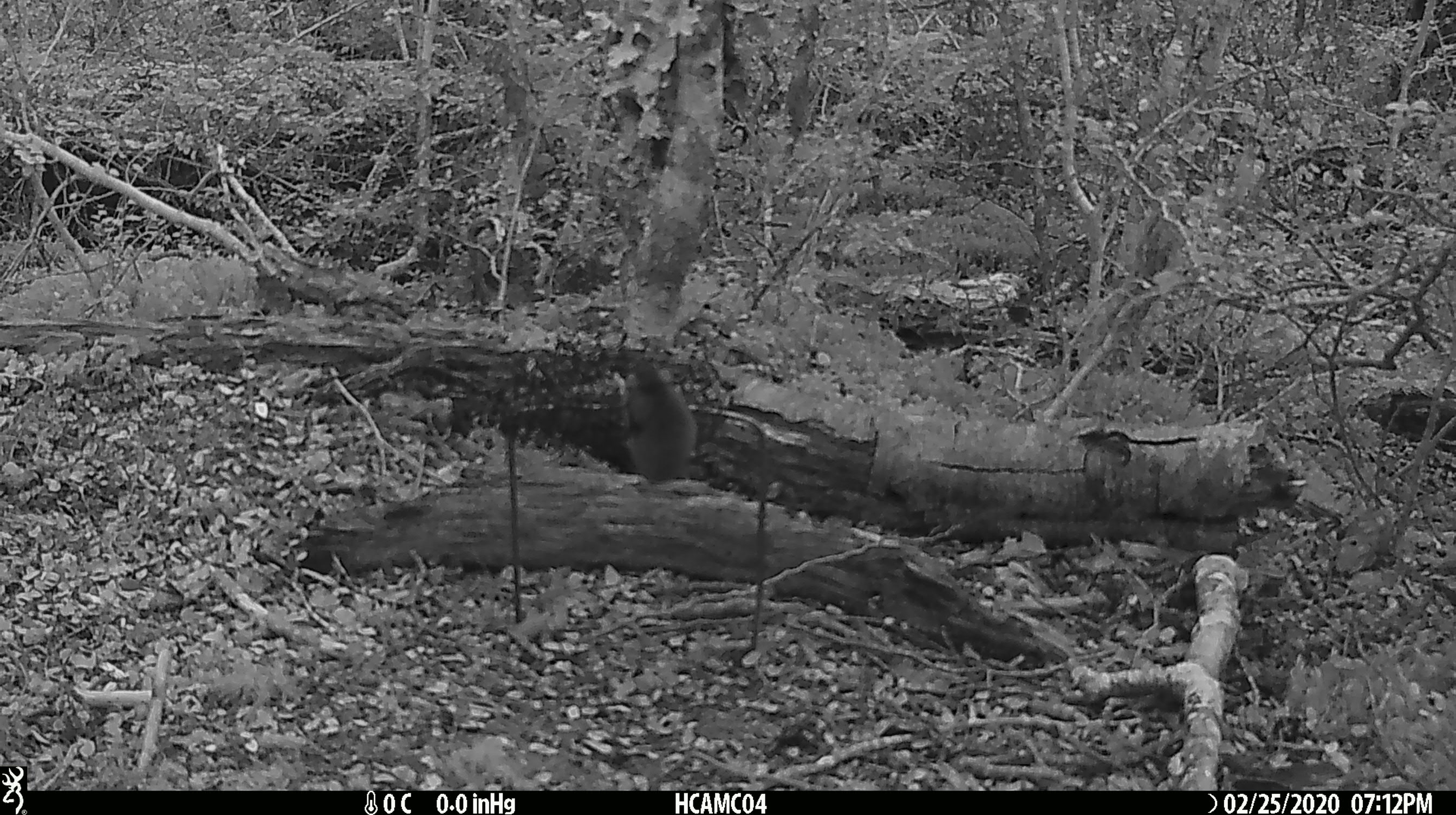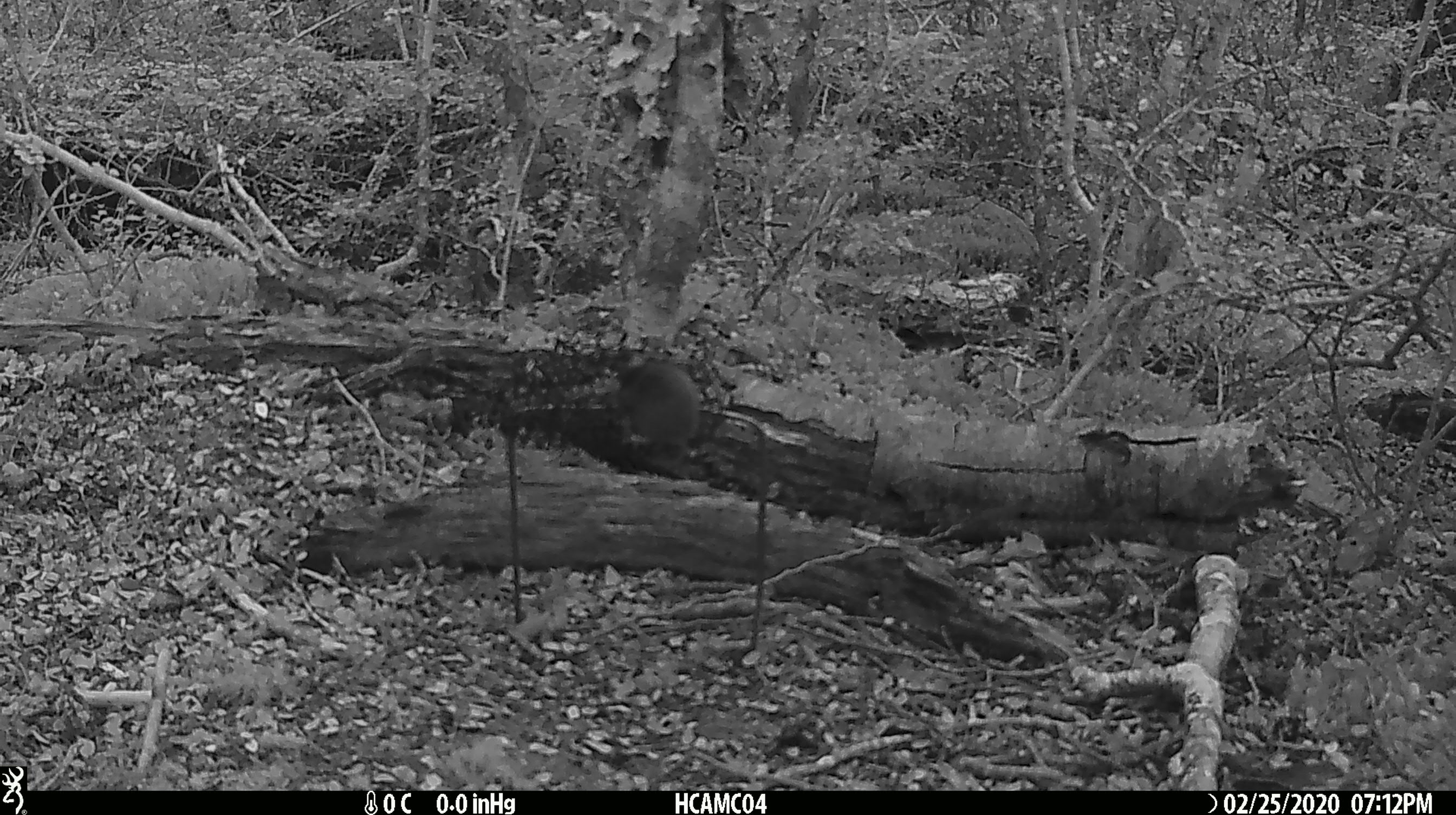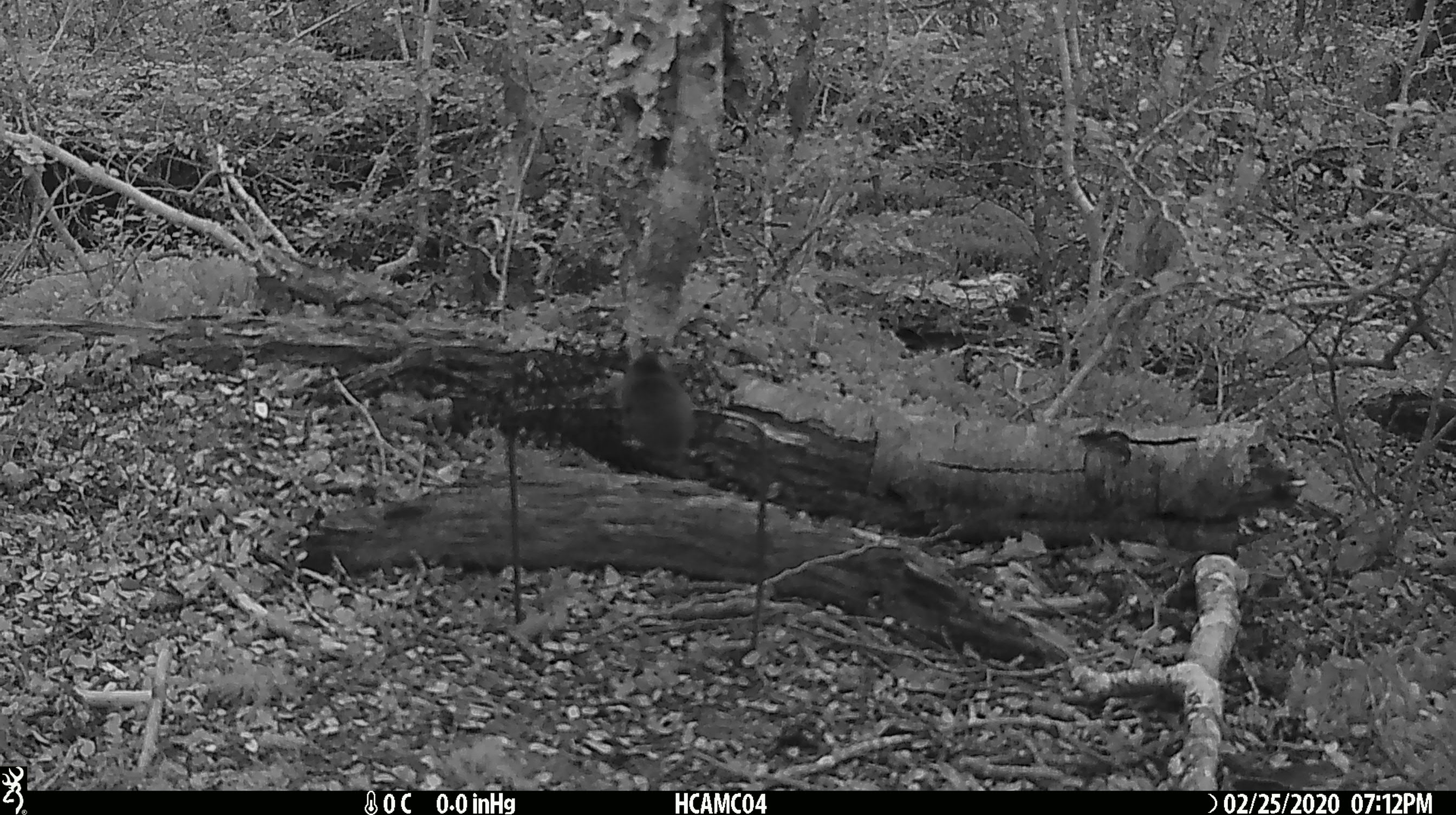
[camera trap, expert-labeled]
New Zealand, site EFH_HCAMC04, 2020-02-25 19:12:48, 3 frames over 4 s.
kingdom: Animalia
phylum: Chordata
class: Mammalia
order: Rodentia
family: Muridae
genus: Mus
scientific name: Mus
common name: mouse